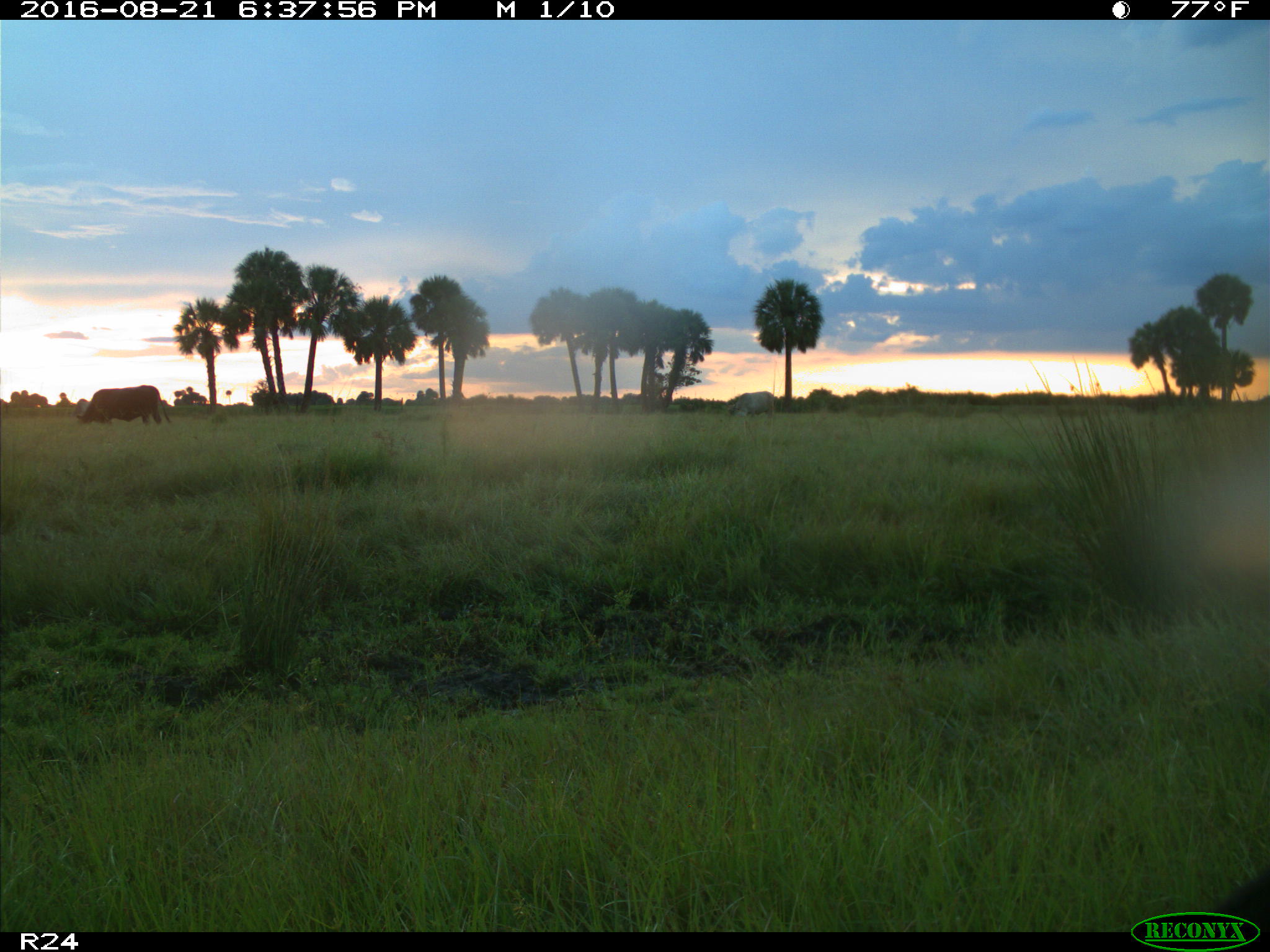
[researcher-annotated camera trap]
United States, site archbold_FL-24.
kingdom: Animalia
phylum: Chordata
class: Mammalia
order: Artiodactyla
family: Bovidae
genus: Bos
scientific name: Bos taurus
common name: domestic cow